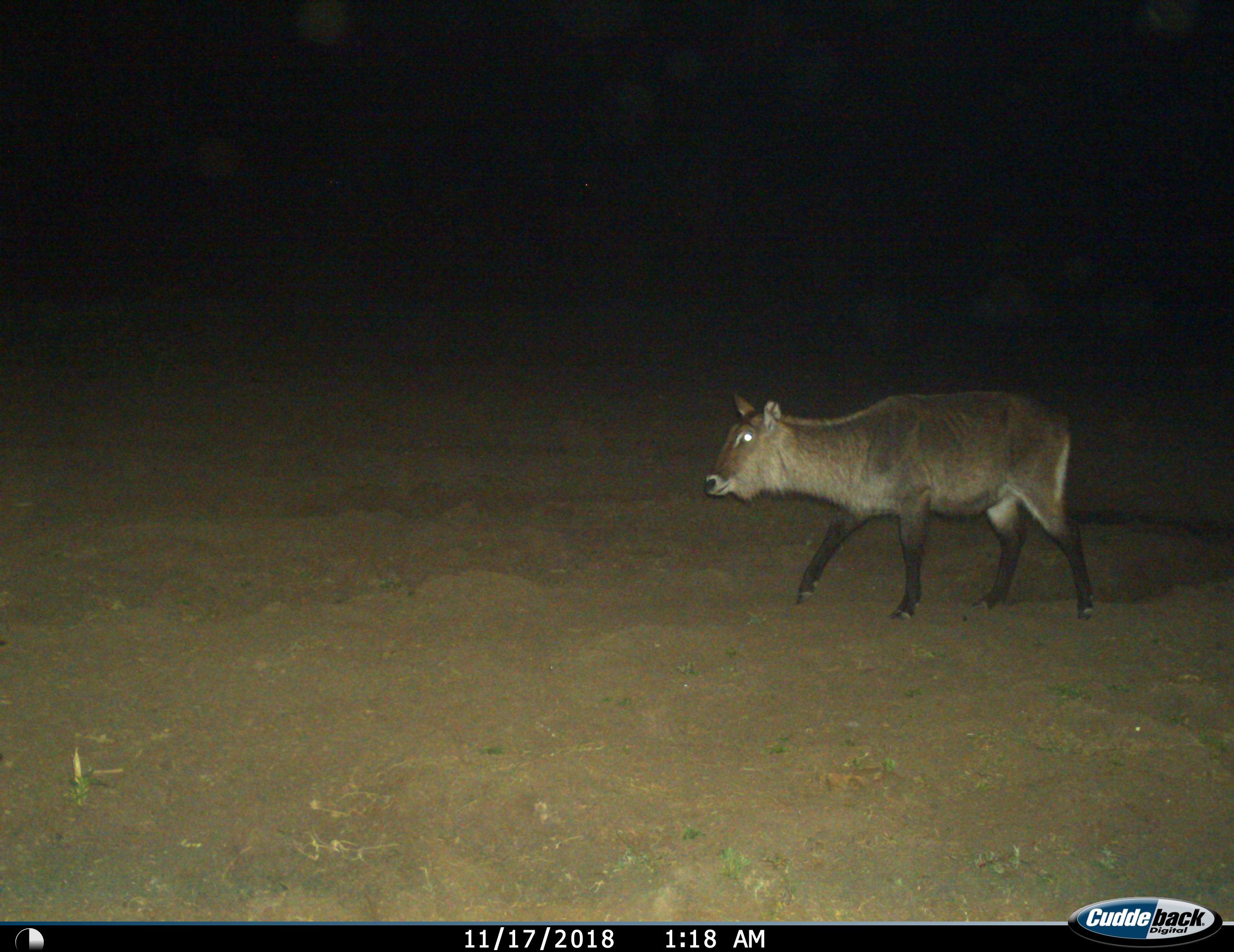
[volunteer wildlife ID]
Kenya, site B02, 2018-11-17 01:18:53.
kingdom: Animalia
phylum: Chordata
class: Mammalia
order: Artiodactyla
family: Bovidae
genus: Kobus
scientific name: Kobus ellipsiprymnus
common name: waterbuck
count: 1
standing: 14%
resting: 0%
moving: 100%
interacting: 0%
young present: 0%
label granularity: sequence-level